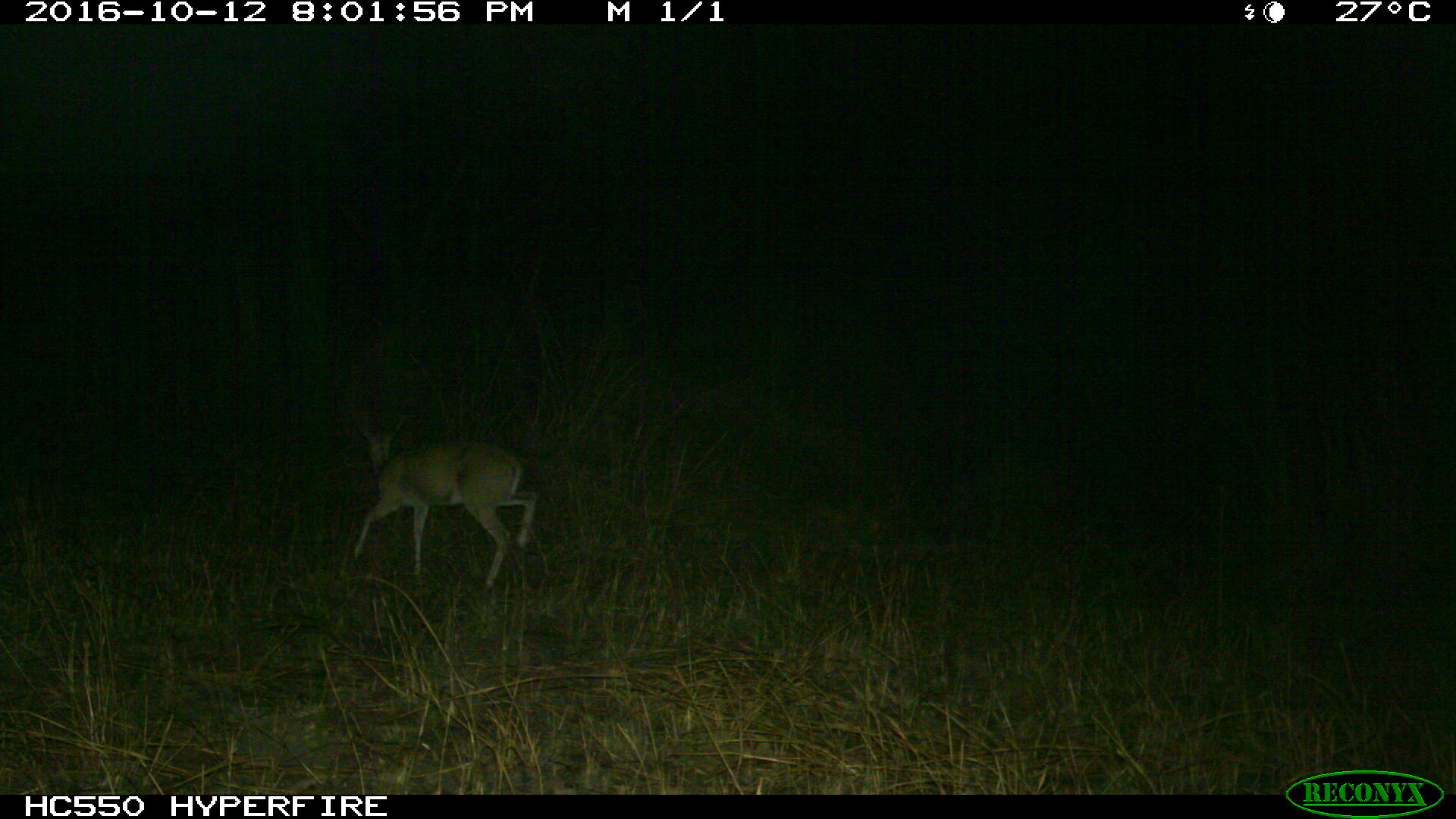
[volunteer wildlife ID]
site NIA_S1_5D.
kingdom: Animalia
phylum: Chordata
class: Mammalia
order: Artiodactyla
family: Bovidae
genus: Aepyceros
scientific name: Aepyceros melampus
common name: impala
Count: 1.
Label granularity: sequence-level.